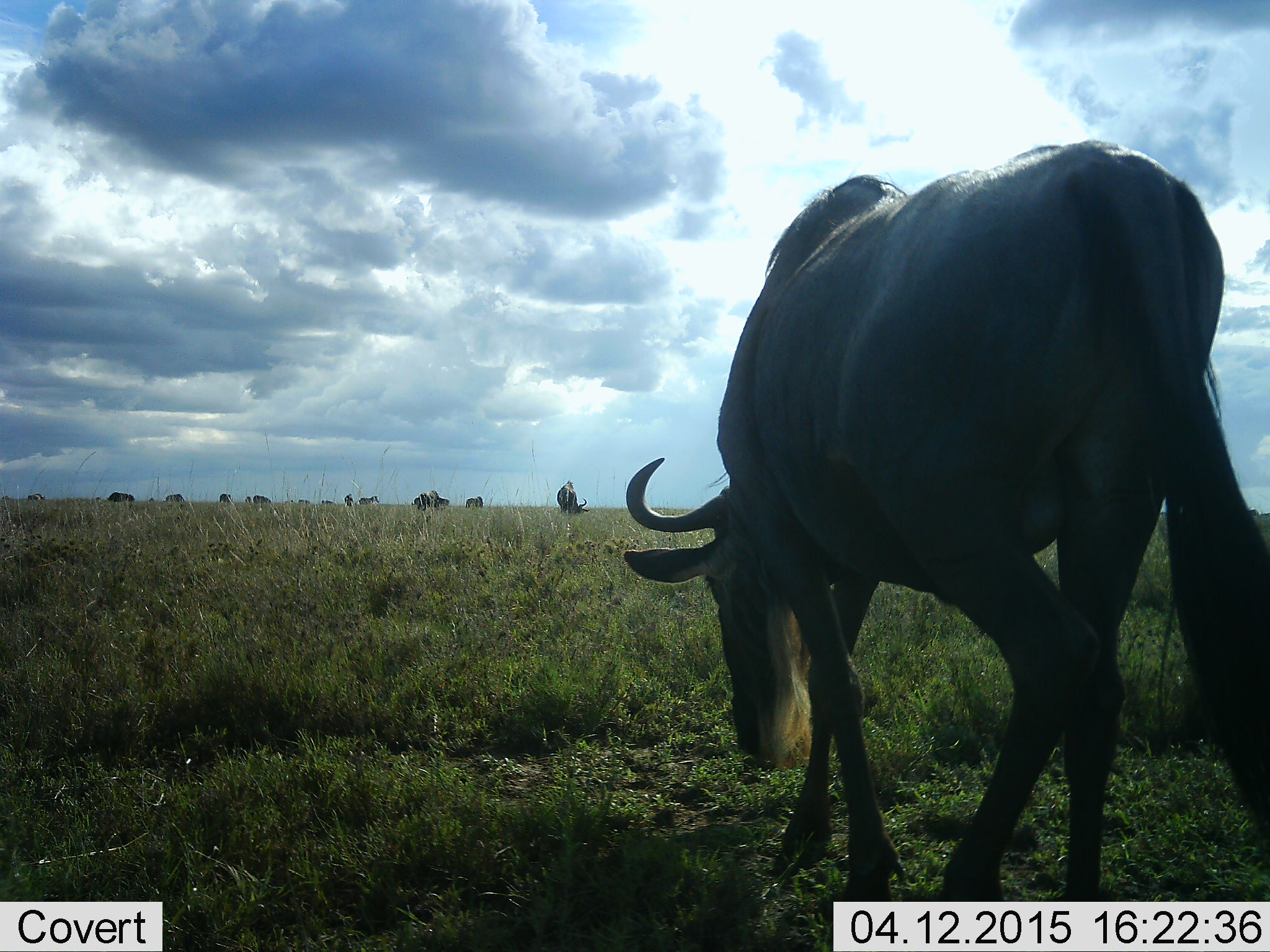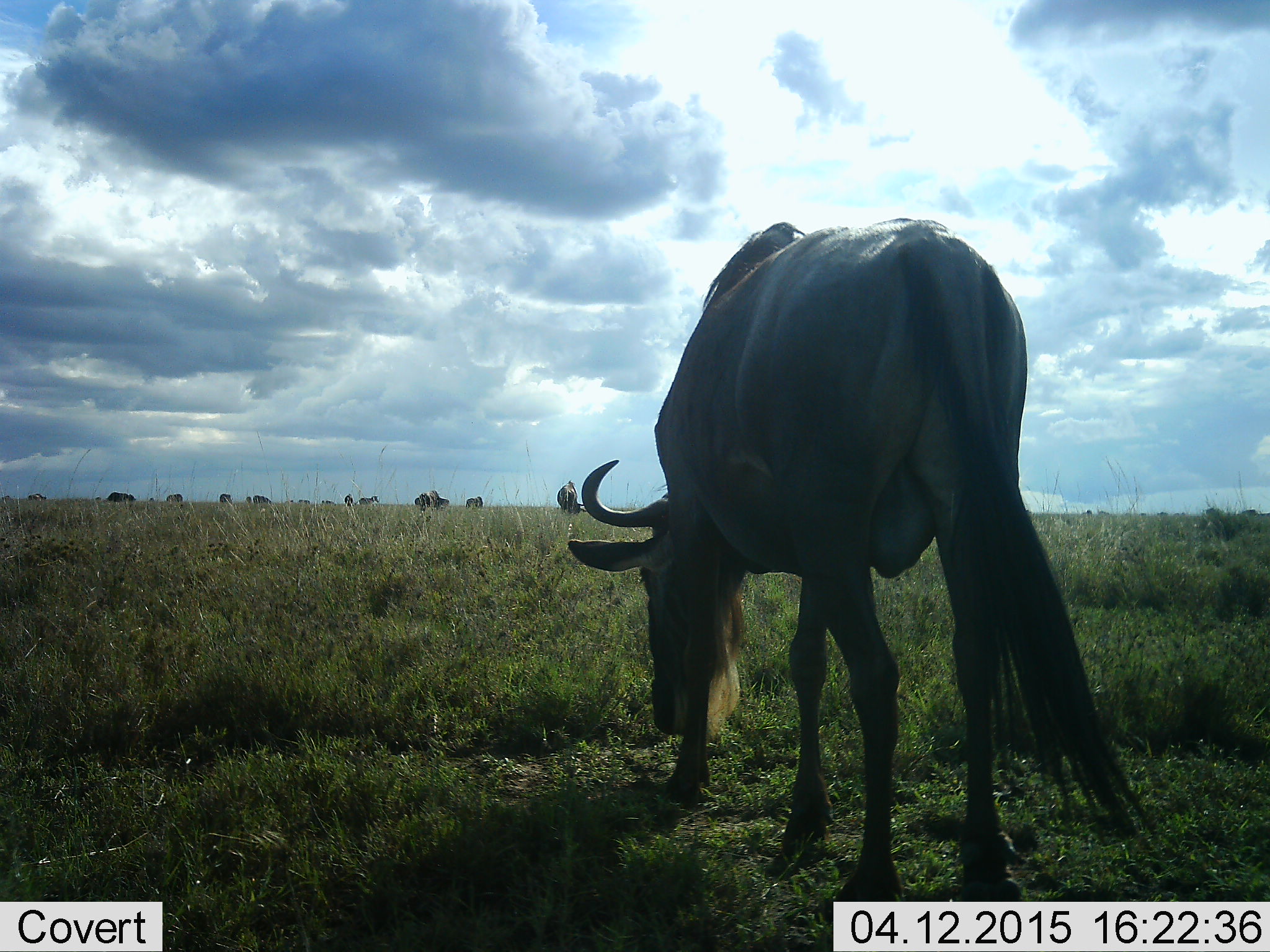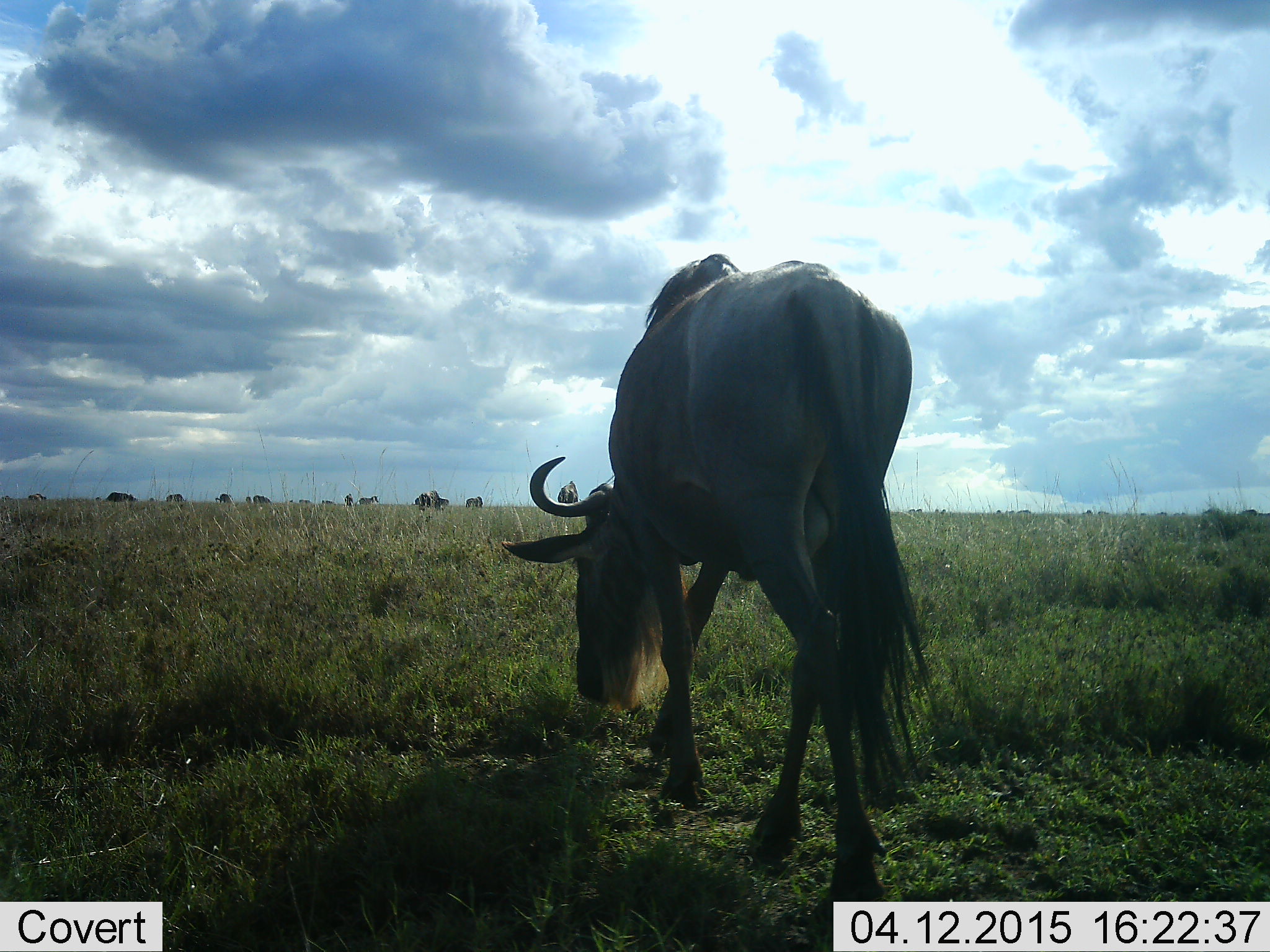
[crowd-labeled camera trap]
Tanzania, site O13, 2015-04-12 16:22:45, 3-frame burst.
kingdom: Animalia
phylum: Chordata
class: Mammalia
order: Artiodactyla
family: Bovidae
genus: Connochaetes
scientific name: Connochaetes taurinus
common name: blue wildebeest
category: wildebeest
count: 11-50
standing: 50%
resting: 0%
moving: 70%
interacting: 0%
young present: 0%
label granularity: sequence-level